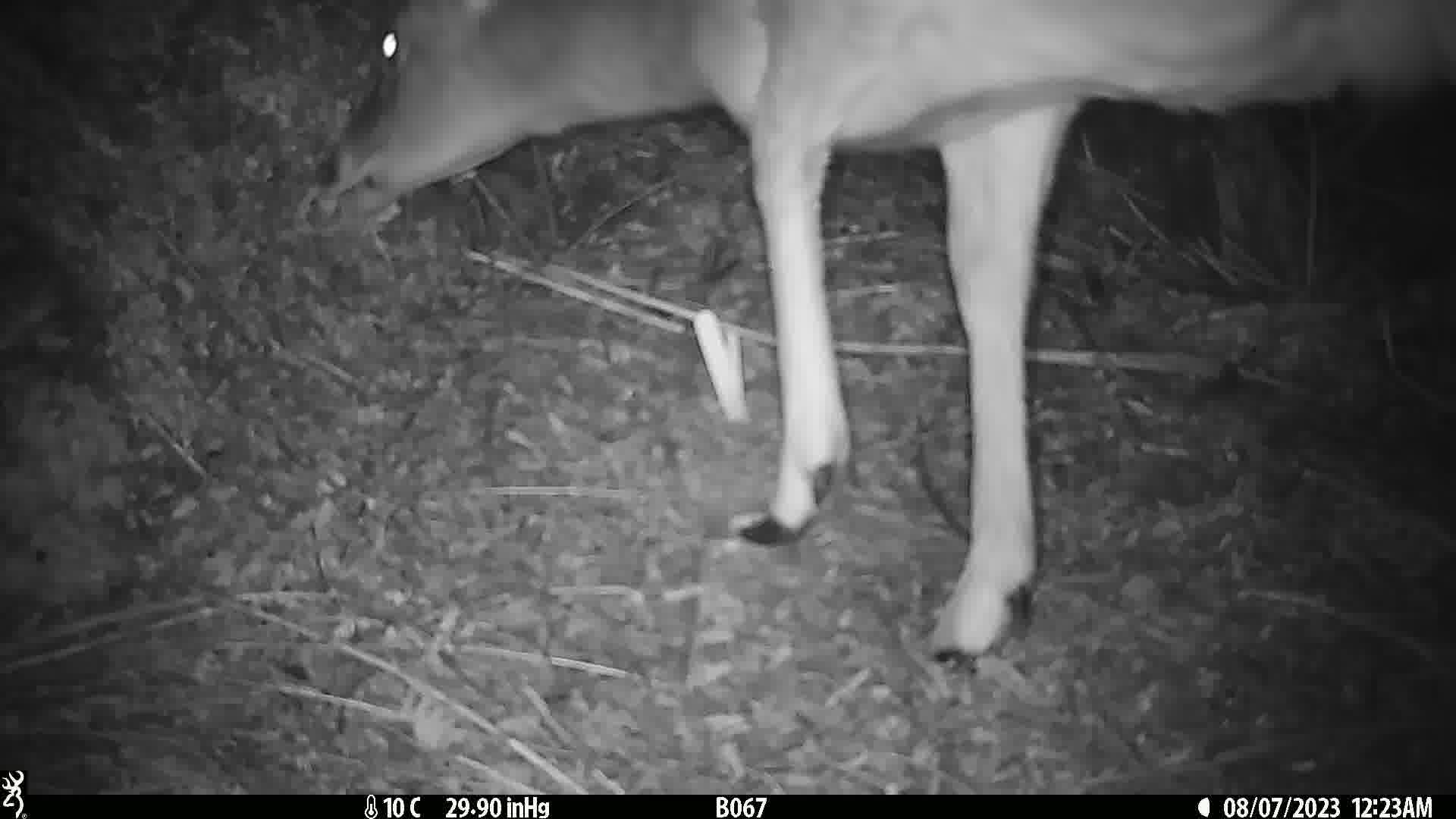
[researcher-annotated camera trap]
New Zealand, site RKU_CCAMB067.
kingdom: Animalia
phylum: Chordata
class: Mammalia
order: Artiodactyla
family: Cervidae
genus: Odocoileus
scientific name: Odocoileus virginianus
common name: white-tailed deer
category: white tailed deer